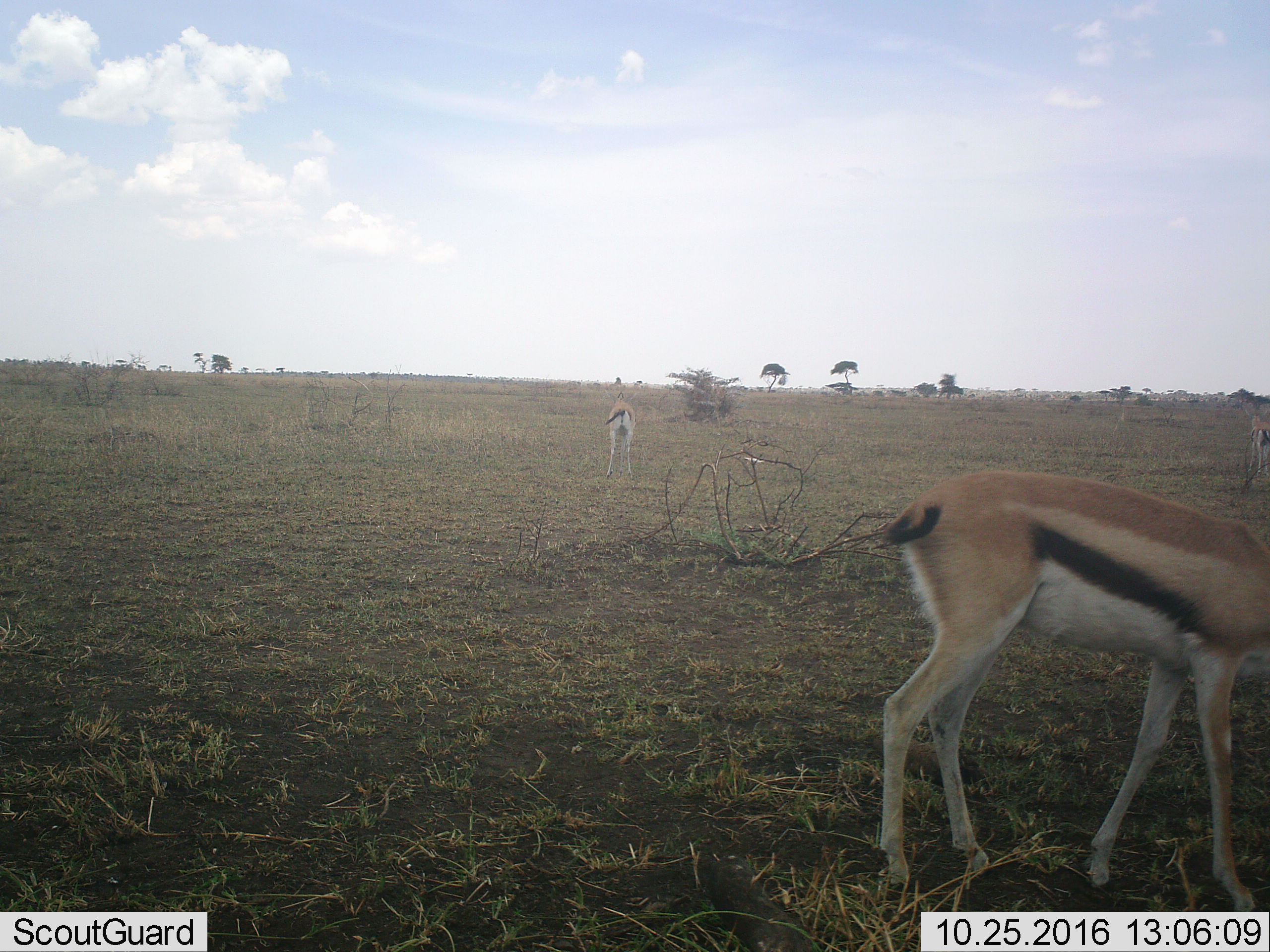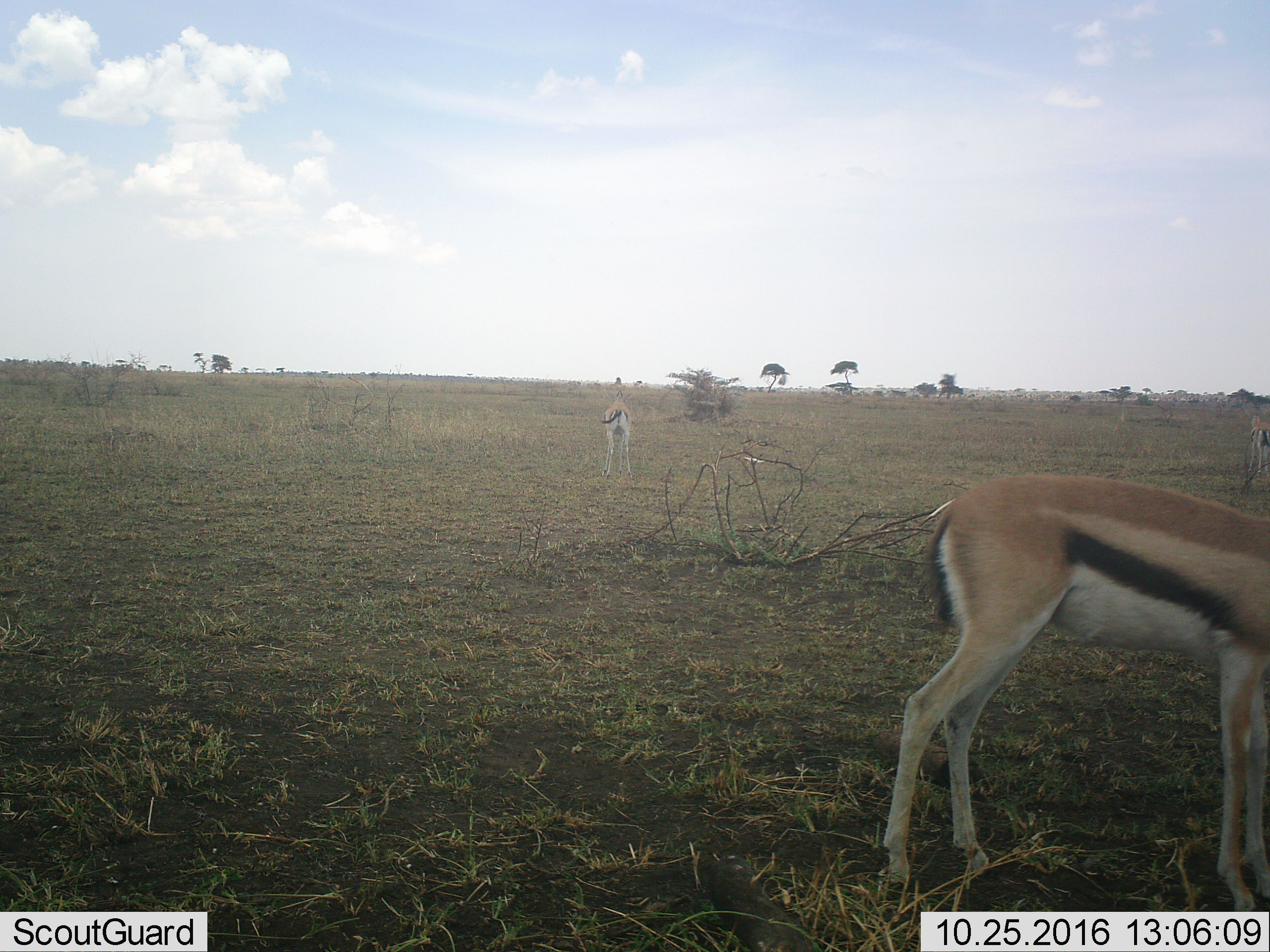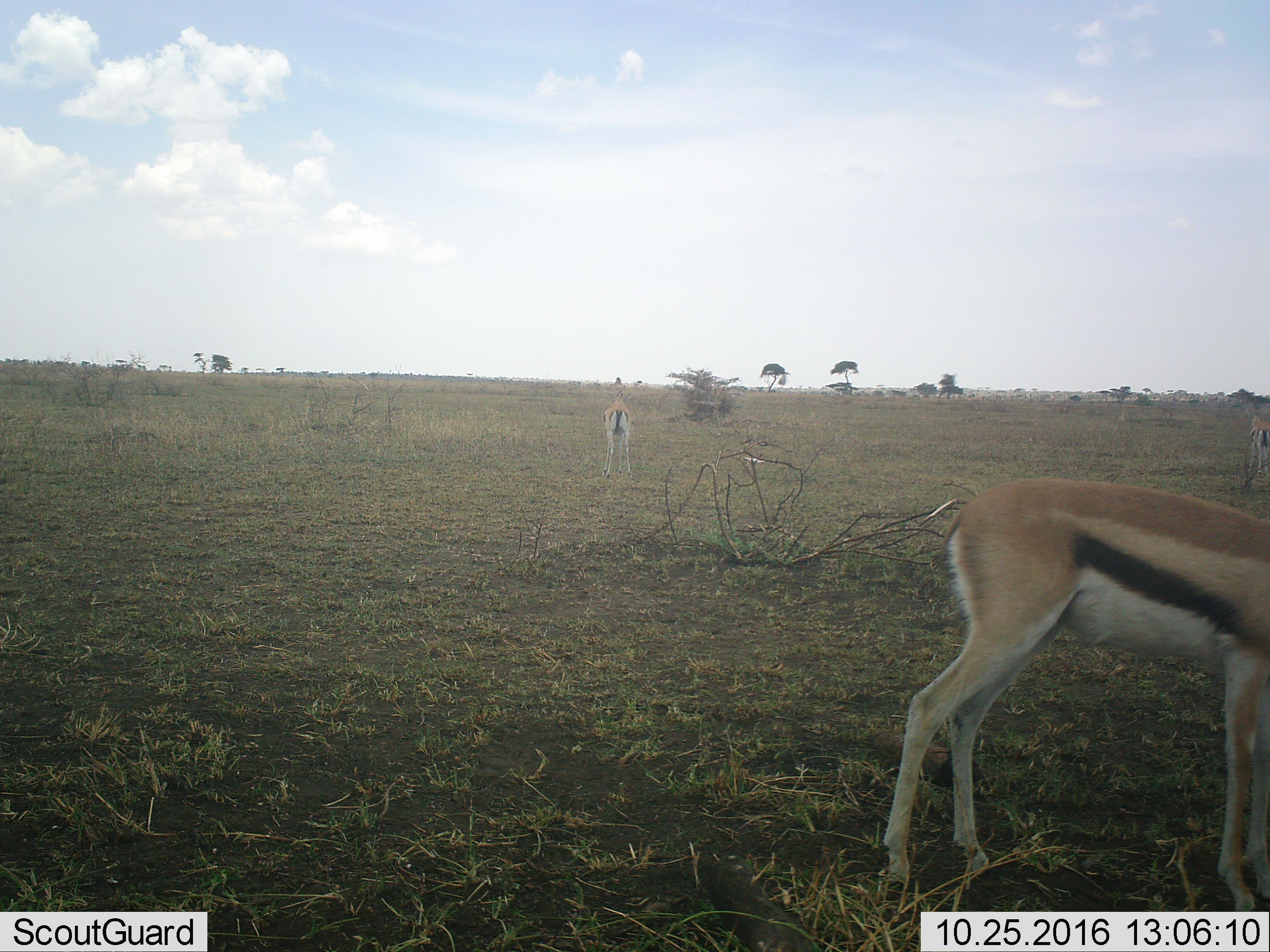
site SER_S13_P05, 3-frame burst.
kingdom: Animalia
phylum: Chordata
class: Mammalia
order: Artiodactyla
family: Bovidae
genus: Eudorcas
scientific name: Eudorcas thomsonii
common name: thomson's gazelle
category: gazellethomsons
Gazellethomsons (thomson's gazelle) (Eudorcas thomsonii), count 3. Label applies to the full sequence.